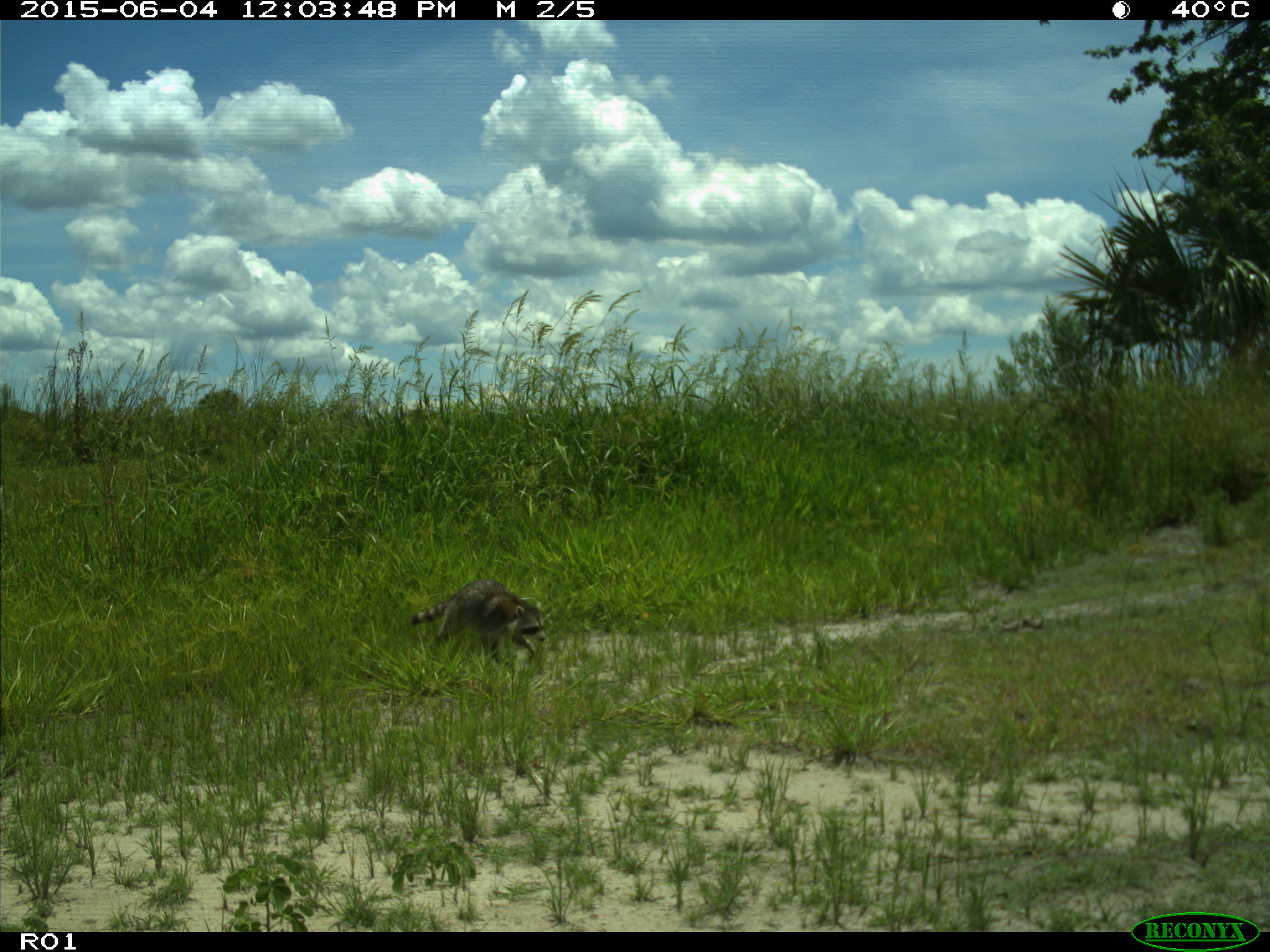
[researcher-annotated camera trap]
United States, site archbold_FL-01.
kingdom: Animalia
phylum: Chordata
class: Mammalia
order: Carnivora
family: Procyonidae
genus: Procyon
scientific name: Procyon lotor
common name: common raccoon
Procyon lotor (common raccoon).